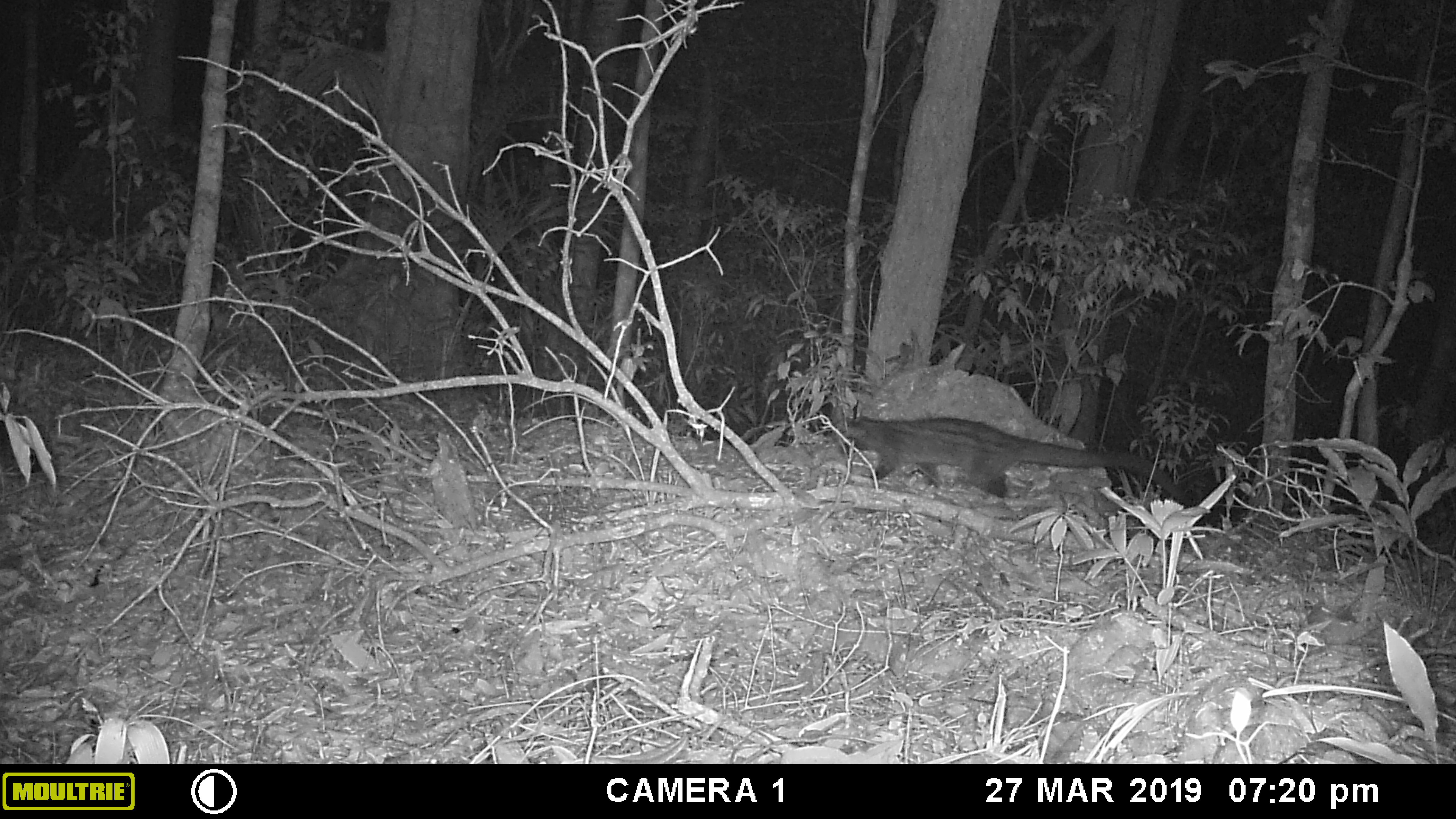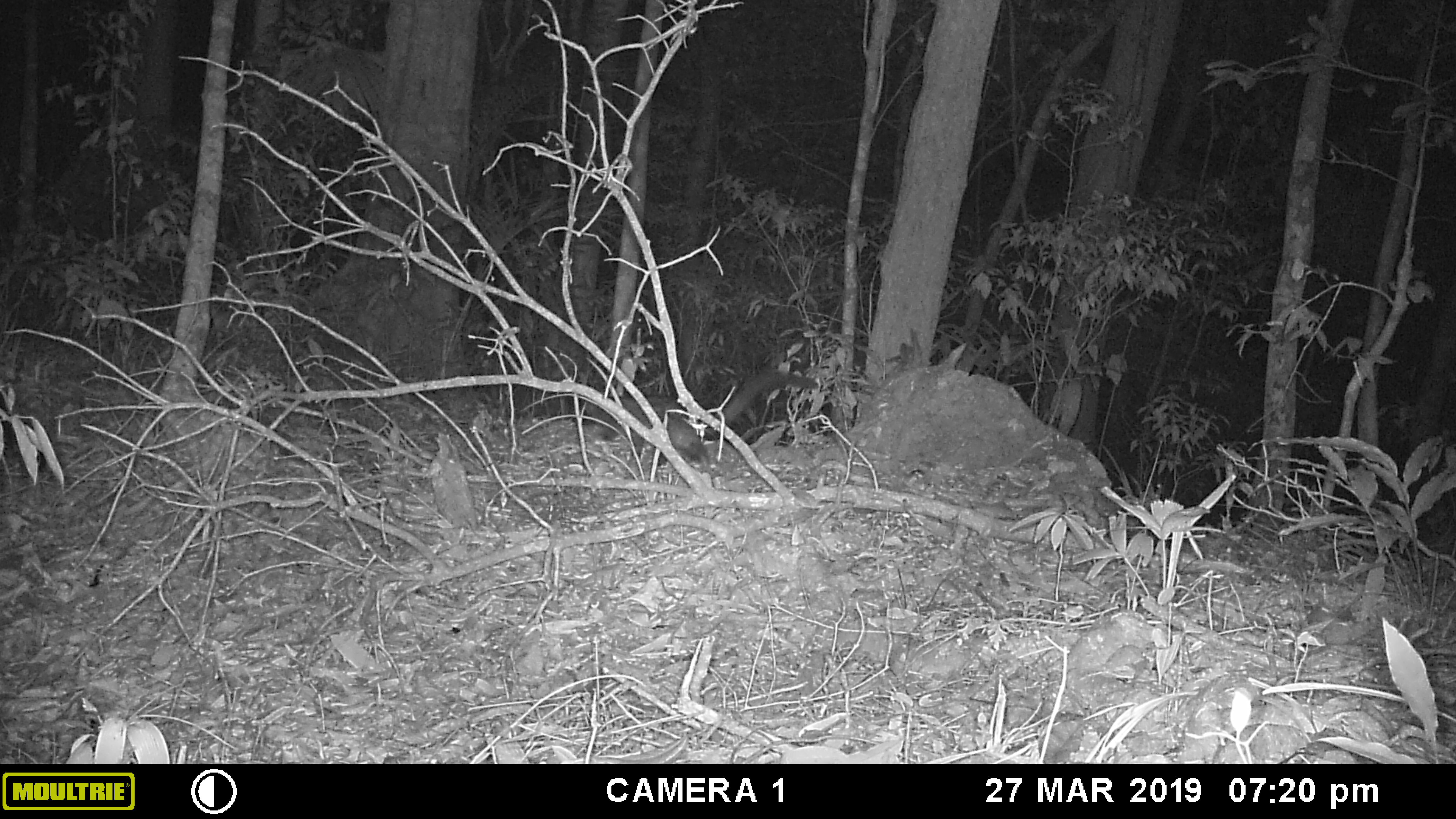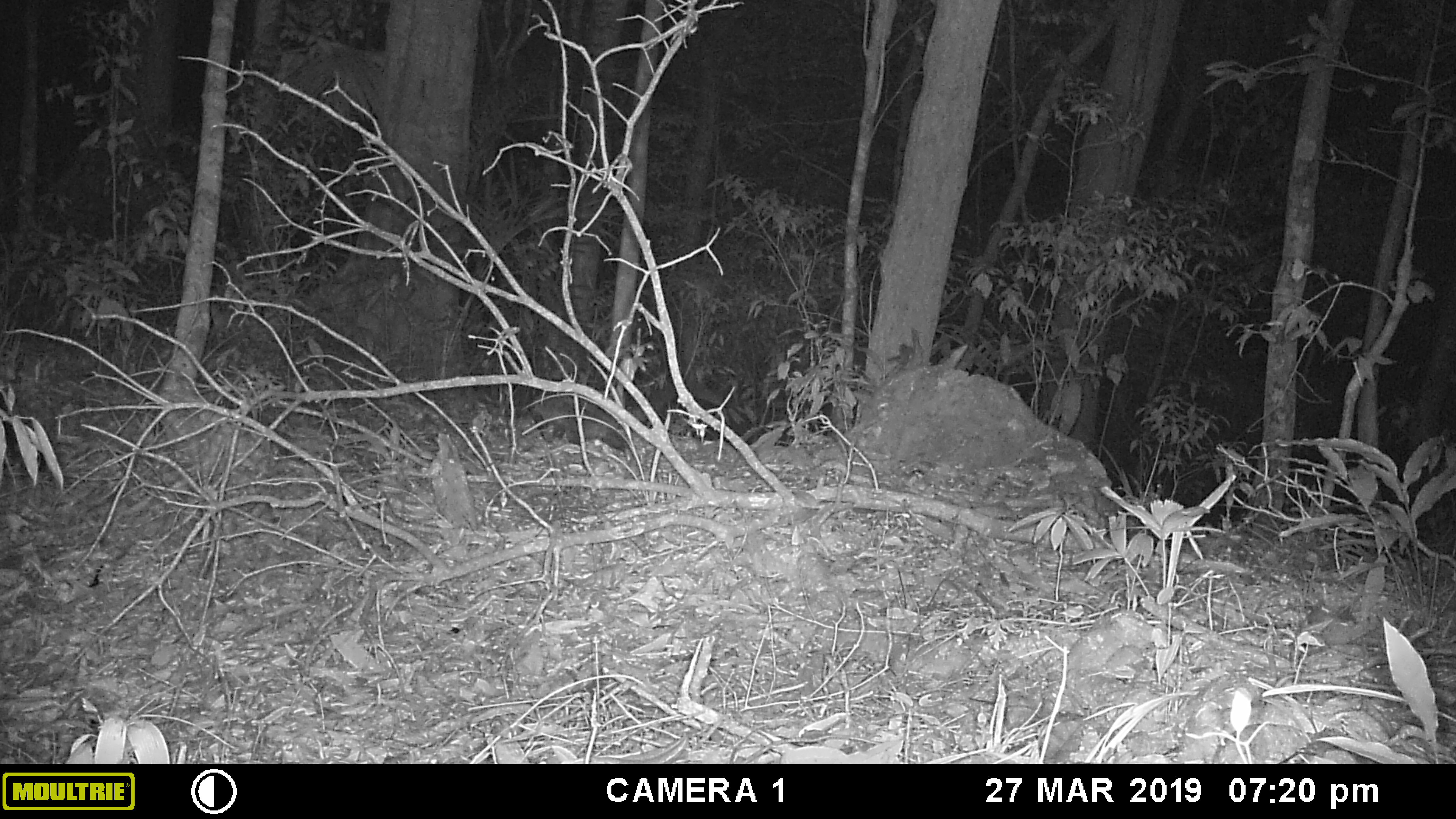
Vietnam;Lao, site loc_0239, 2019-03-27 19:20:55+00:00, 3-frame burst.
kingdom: Animalia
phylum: Chordata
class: Mammalia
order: Carnivora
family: Viverridae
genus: Paradoxurus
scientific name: Paradoxurus hermaphroditus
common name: common palm civet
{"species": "common palm civet (Paradoxurus hermaphroditus)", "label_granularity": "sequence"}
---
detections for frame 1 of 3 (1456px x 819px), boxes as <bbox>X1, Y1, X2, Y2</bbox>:
common palm civet: <bbox>838, 416, 1192, 504</bbox>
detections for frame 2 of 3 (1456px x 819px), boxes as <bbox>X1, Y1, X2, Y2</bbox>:
common palm civet: <bbox>576, 367, 818, 477</bbox>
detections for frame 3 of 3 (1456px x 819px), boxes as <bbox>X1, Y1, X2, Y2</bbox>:
common palm civet: <bbox>528, 379, 723, 452</bbox>